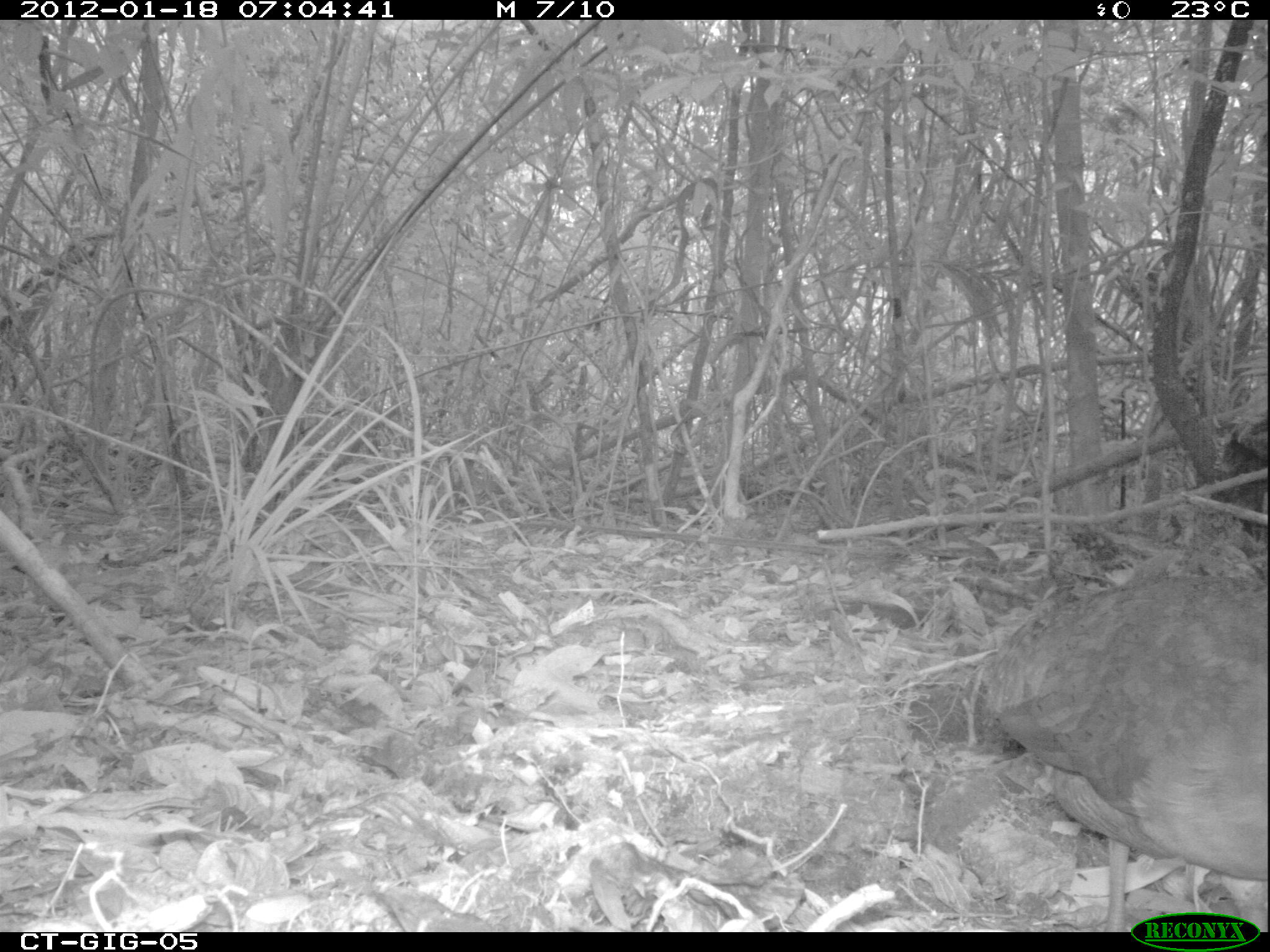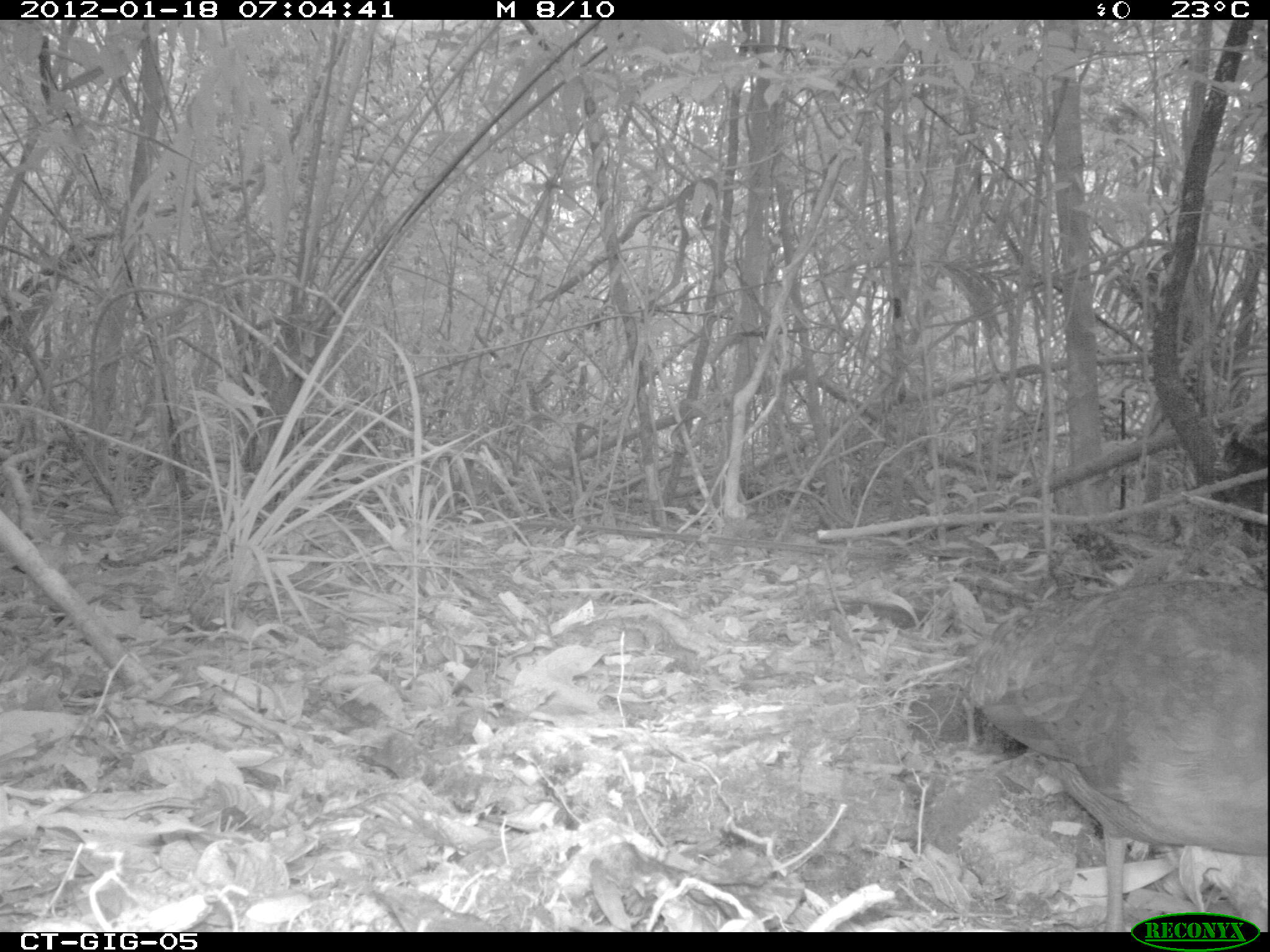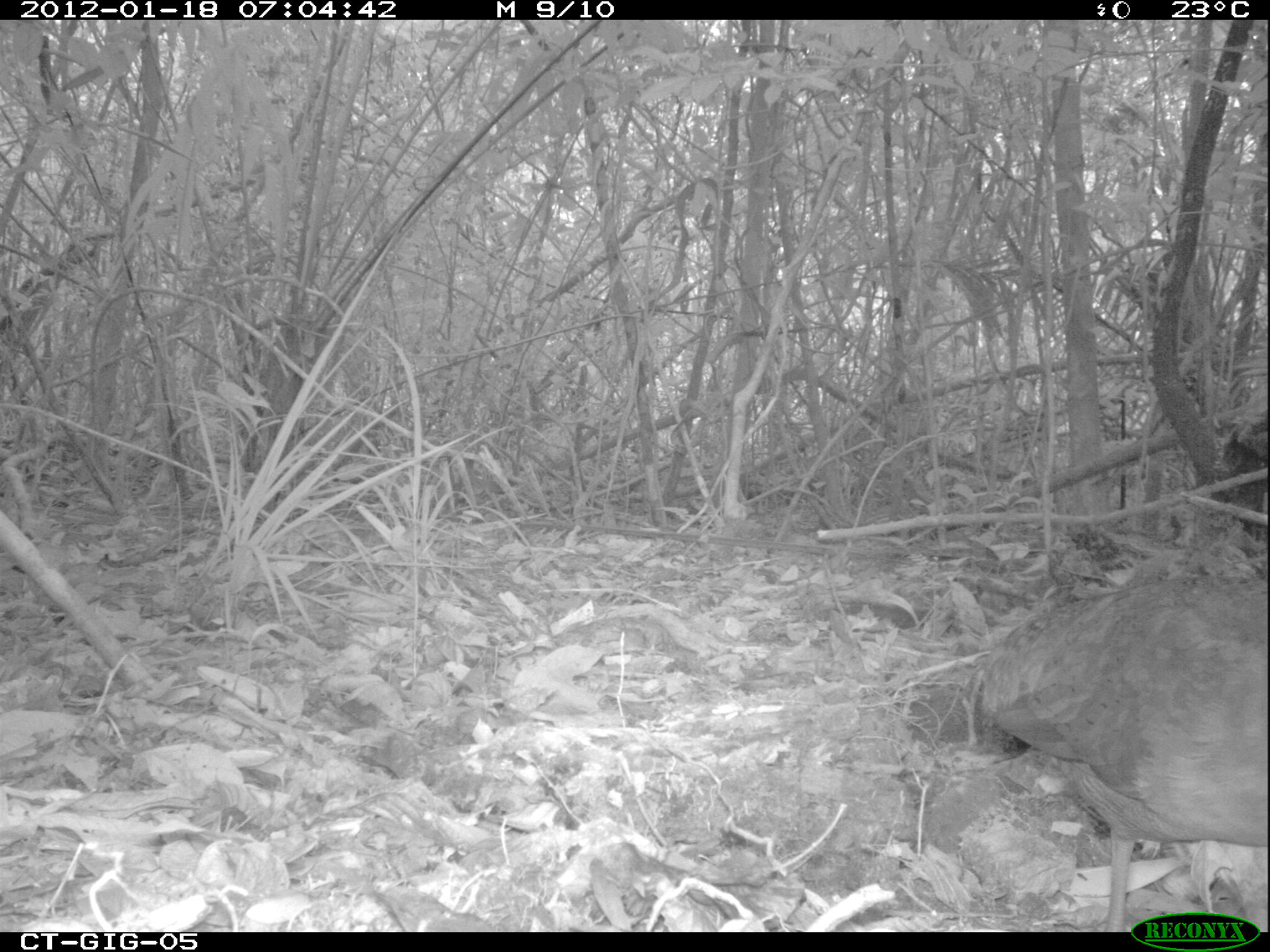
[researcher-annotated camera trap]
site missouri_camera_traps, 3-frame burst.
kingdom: Animalia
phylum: Chordata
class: Aves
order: Tinamiformes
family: Tinamidae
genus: Tinamus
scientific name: Tinamus major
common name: great tinamou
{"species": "great tinamou (Tinamus major)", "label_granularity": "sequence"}